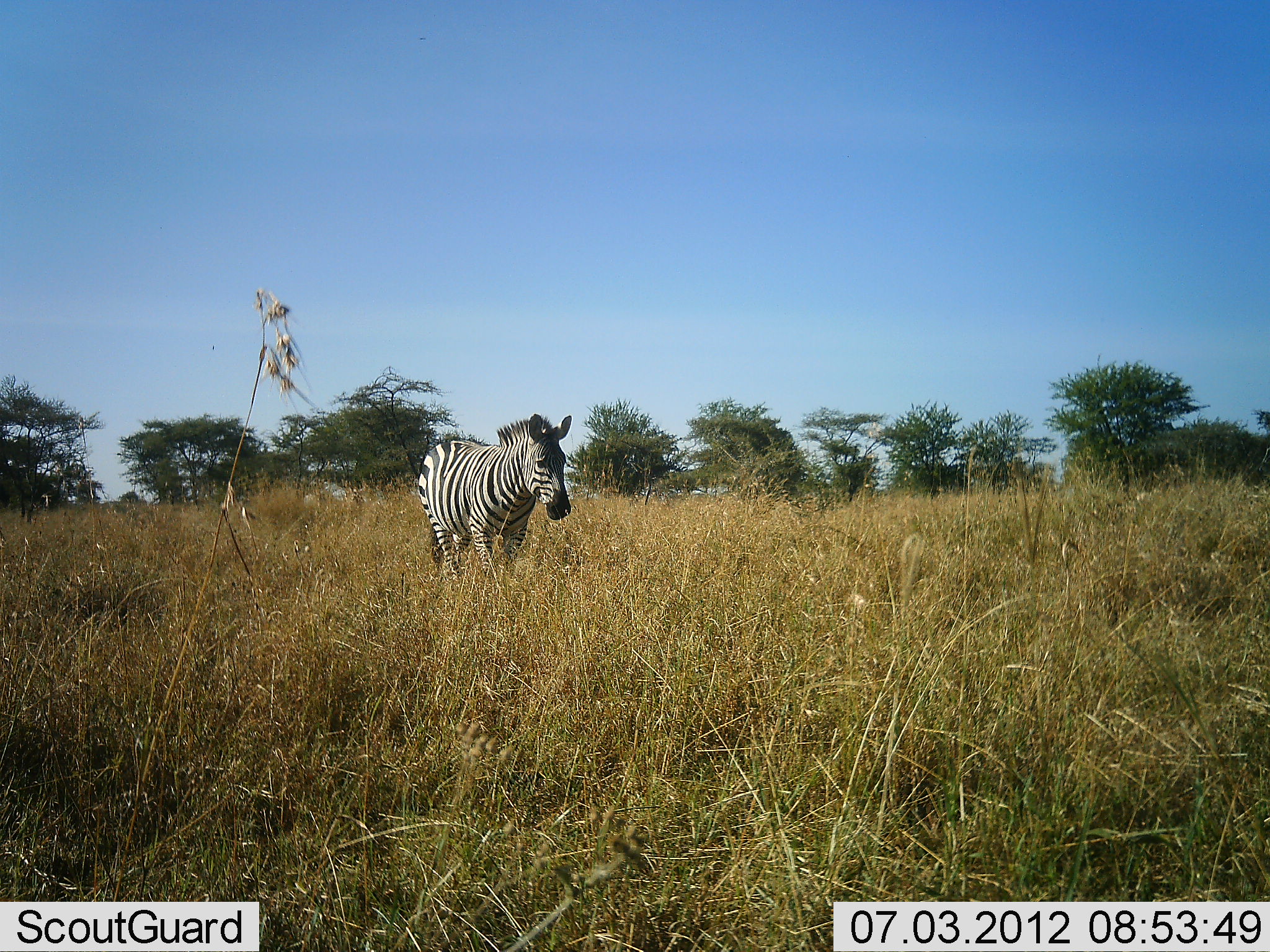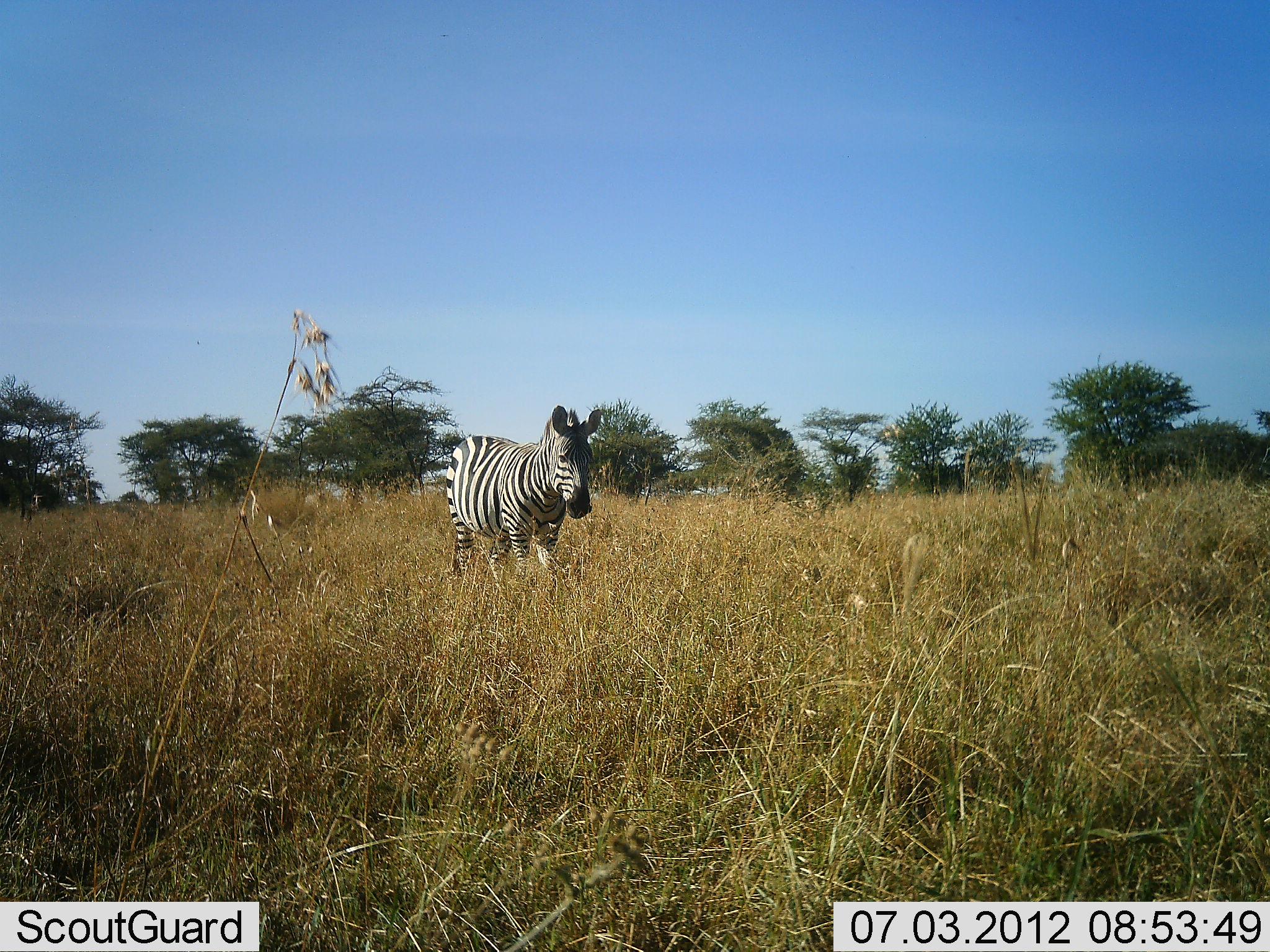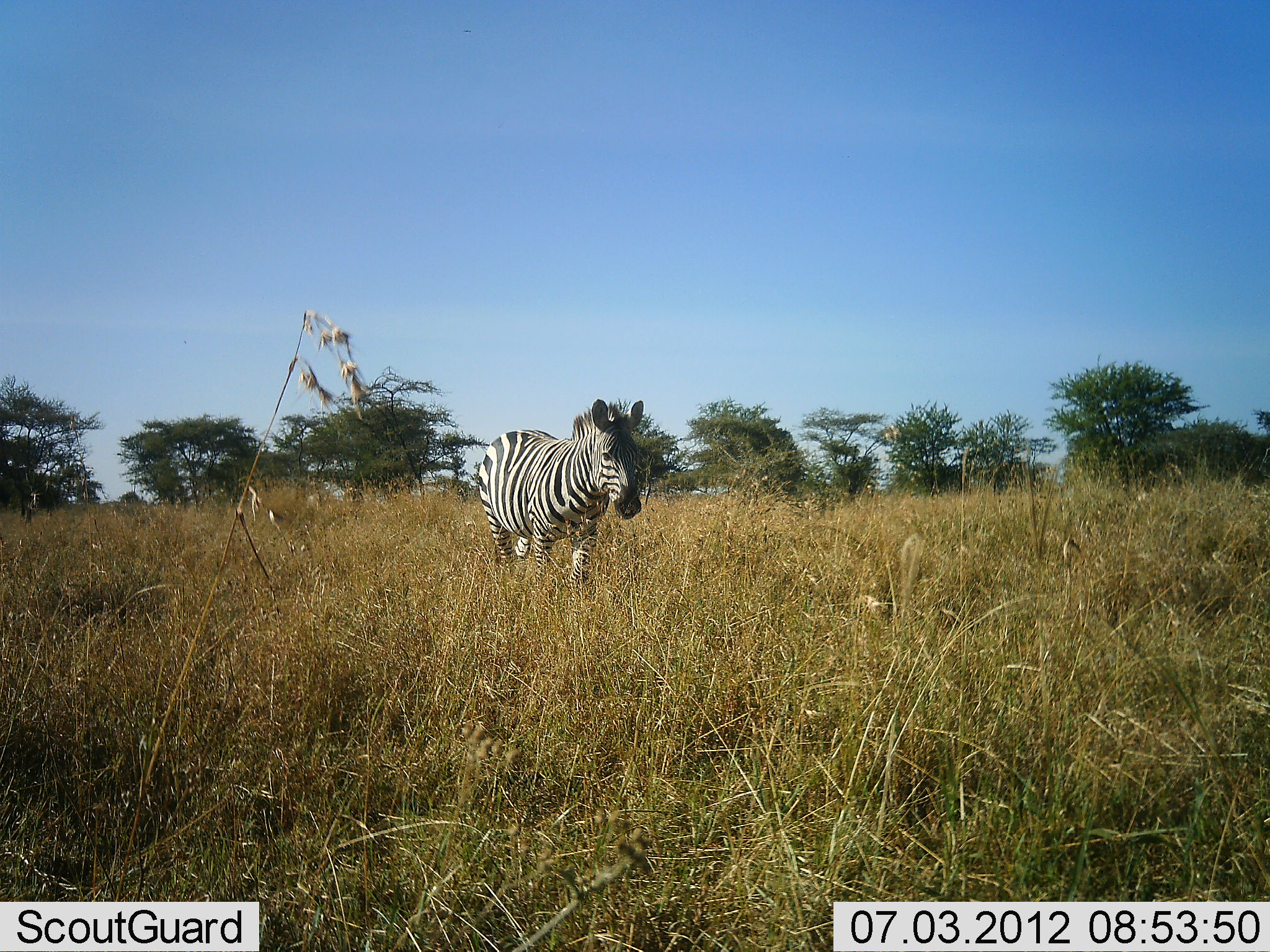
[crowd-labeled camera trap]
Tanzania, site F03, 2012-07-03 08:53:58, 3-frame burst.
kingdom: Animalia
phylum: Chordata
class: Mammalia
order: Perissodactyla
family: Equidae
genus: Equus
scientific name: Equus quagga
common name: plains zebra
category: zebra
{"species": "zebra (plains zebra) (Equus quagga)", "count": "1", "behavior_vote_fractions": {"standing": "10%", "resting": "0%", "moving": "90%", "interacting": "0%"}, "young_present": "0%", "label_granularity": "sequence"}